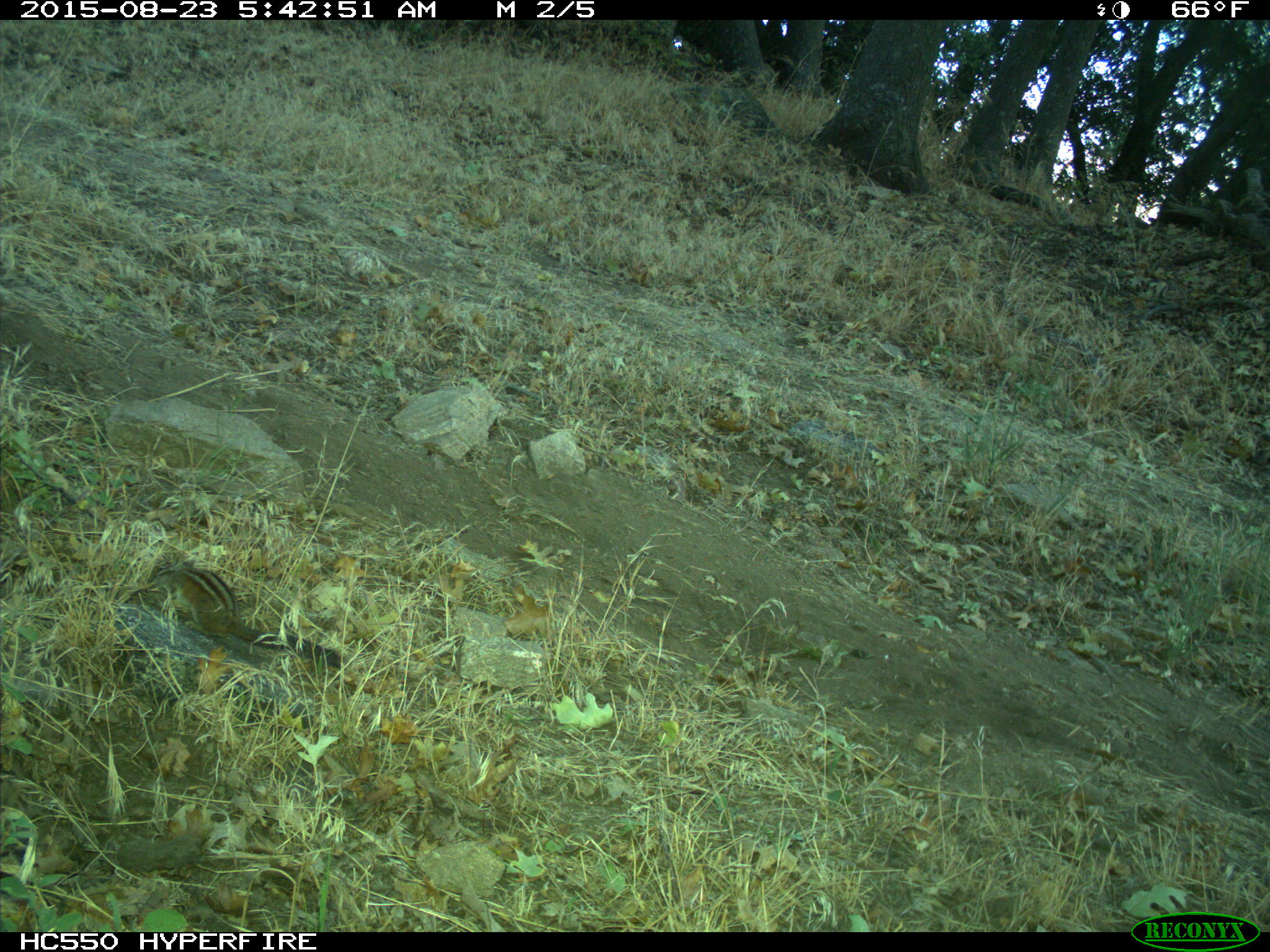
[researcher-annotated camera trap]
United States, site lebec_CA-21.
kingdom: Animalia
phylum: Chordata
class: Mammalia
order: Rodentia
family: Sciuridae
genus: Tamias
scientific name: Tamias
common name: chipmunk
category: unidentified chipmunk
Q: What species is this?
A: Unidentified chipmunk (chipmunk) (Tamias).